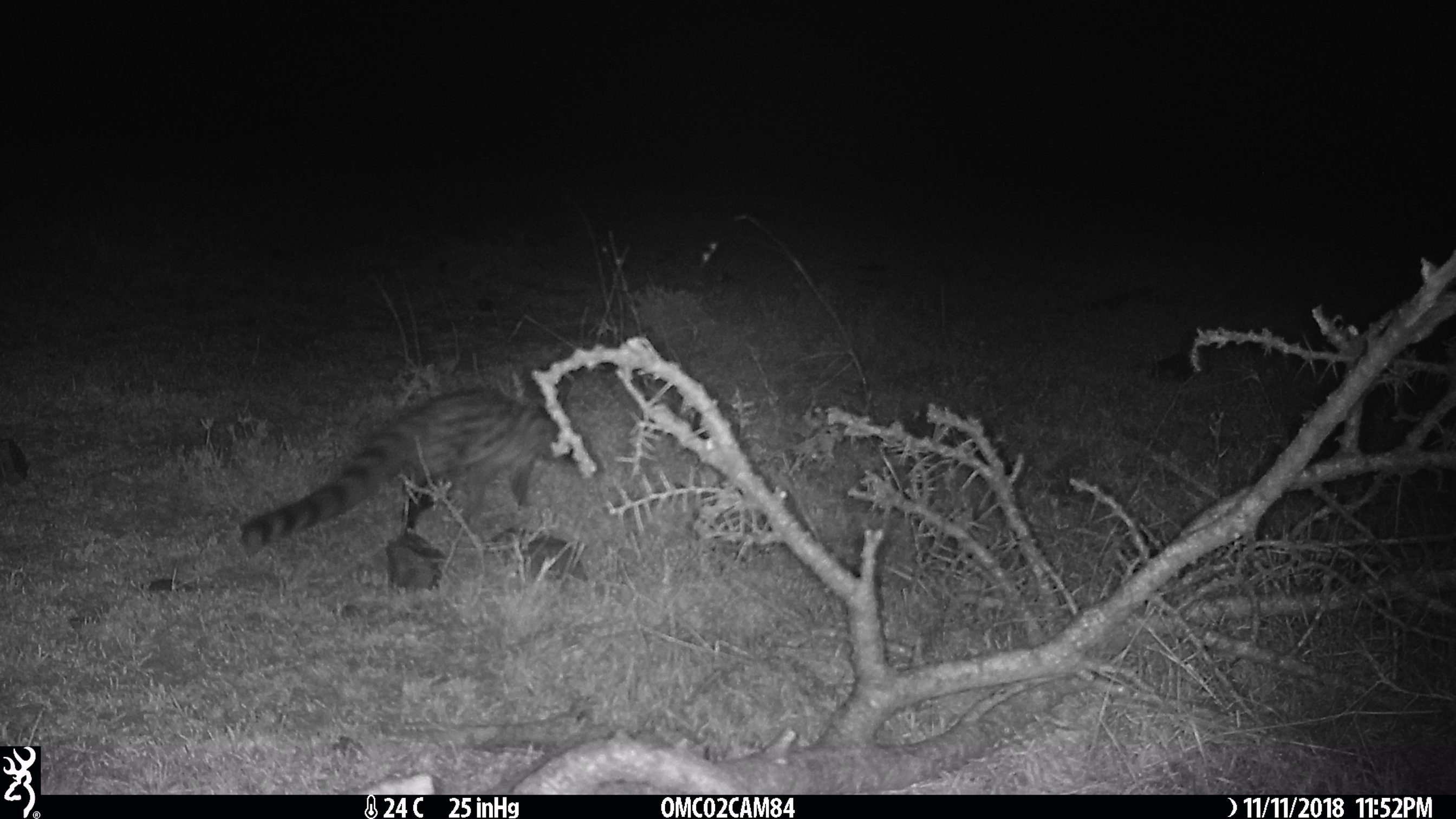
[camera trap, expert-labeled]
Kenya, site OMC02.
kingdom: Animalia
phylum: Chordata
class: Mammalia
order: Carnivora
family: Viverridae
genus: Genetta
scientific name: Genetta genetta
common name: genet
Genet (Genetta genetta).